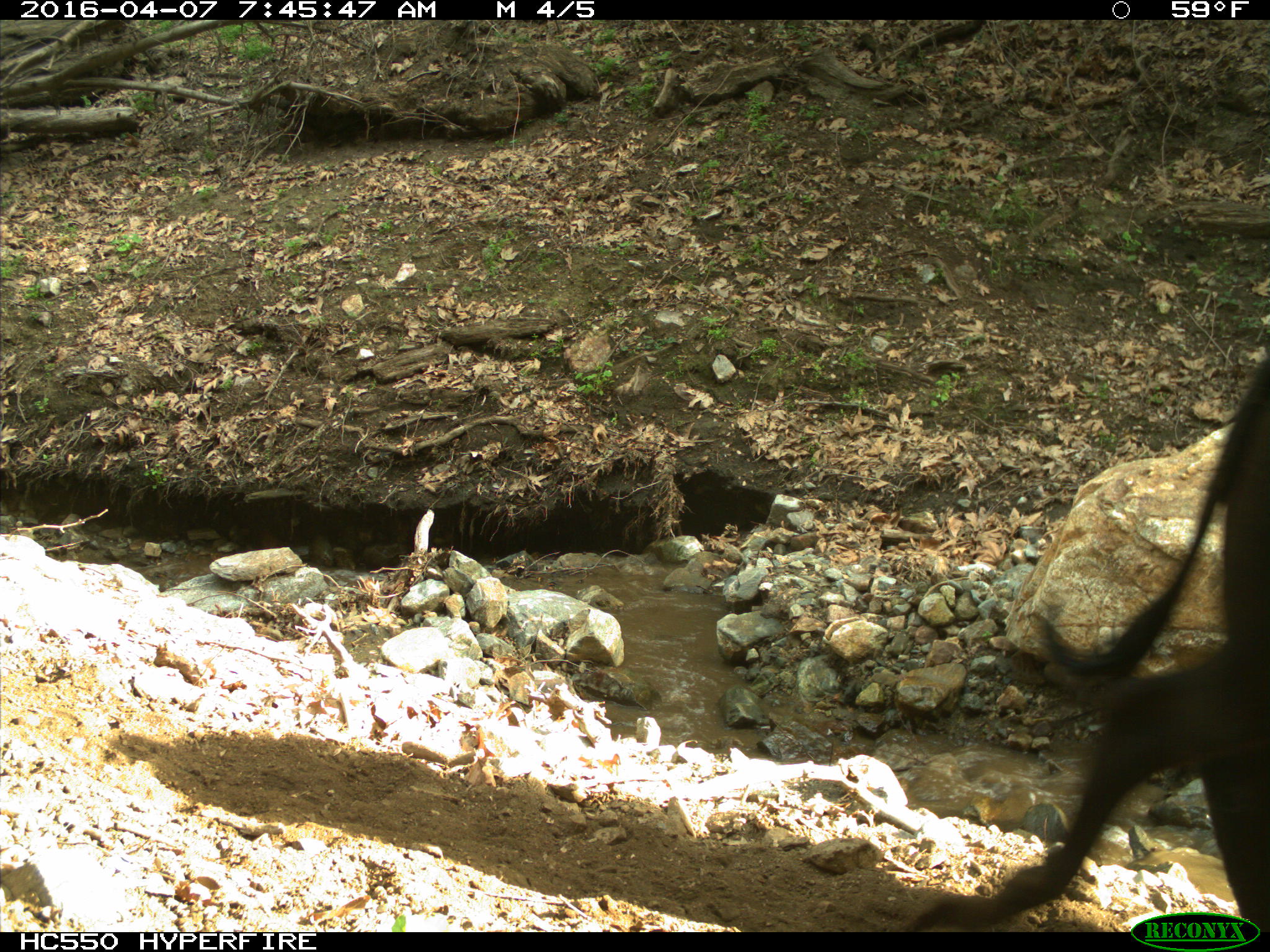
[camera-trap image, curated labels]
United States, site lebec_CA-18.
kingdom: Animalia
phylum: Chordata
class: Mammalia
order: Artiodactyla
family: Bovidae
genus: Bos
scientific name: Bos taurus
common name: domestic cow